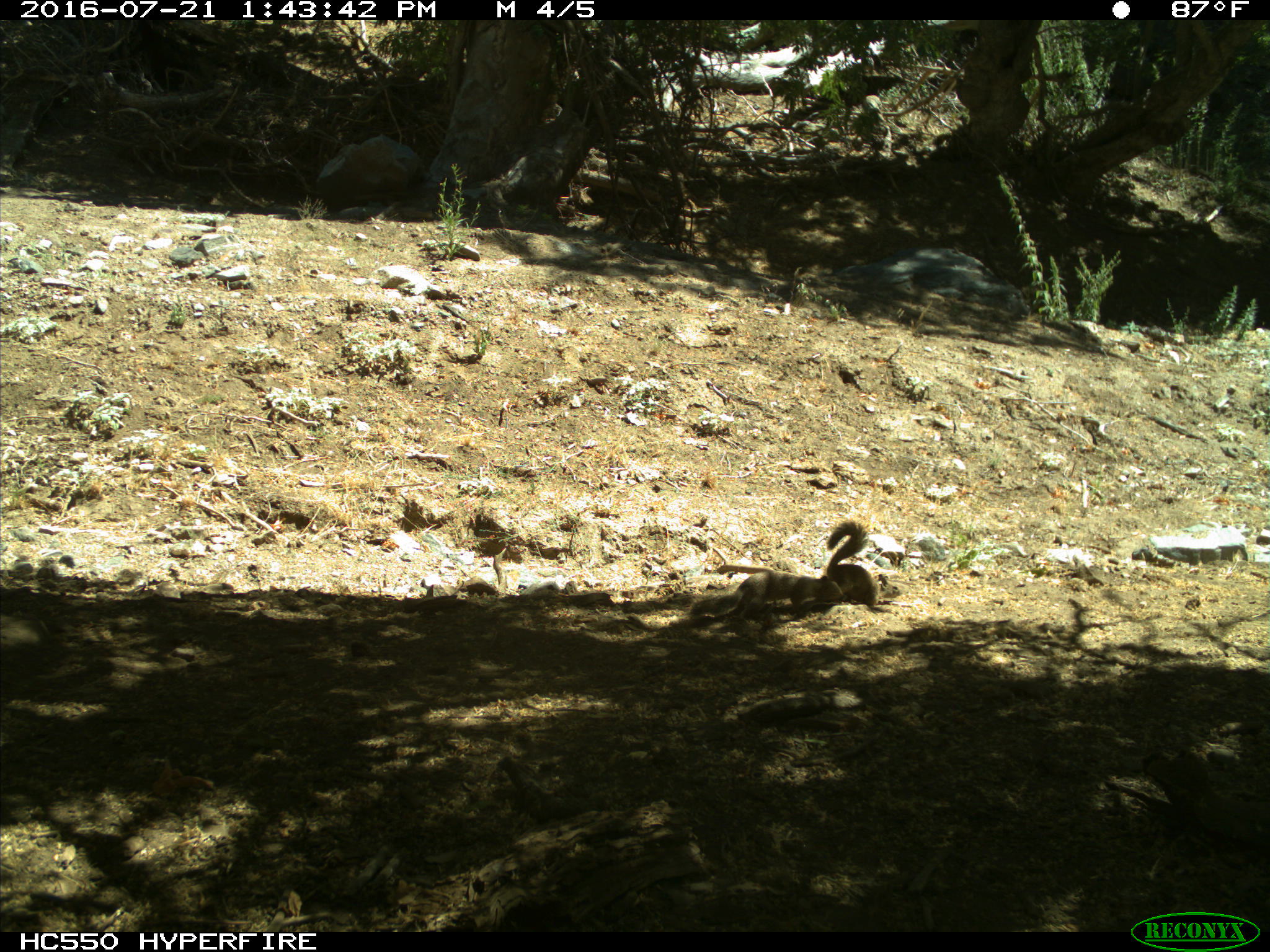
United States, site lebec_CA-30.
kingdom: Animalia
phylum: Chordata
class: Mammalia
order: Rodentia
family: Sciuridae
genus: Otospermophilus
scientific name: Otospermophilus beecheyi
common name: california ground squirrel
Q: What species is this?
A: Otospermophilus beecheyi (california ground squirrel).